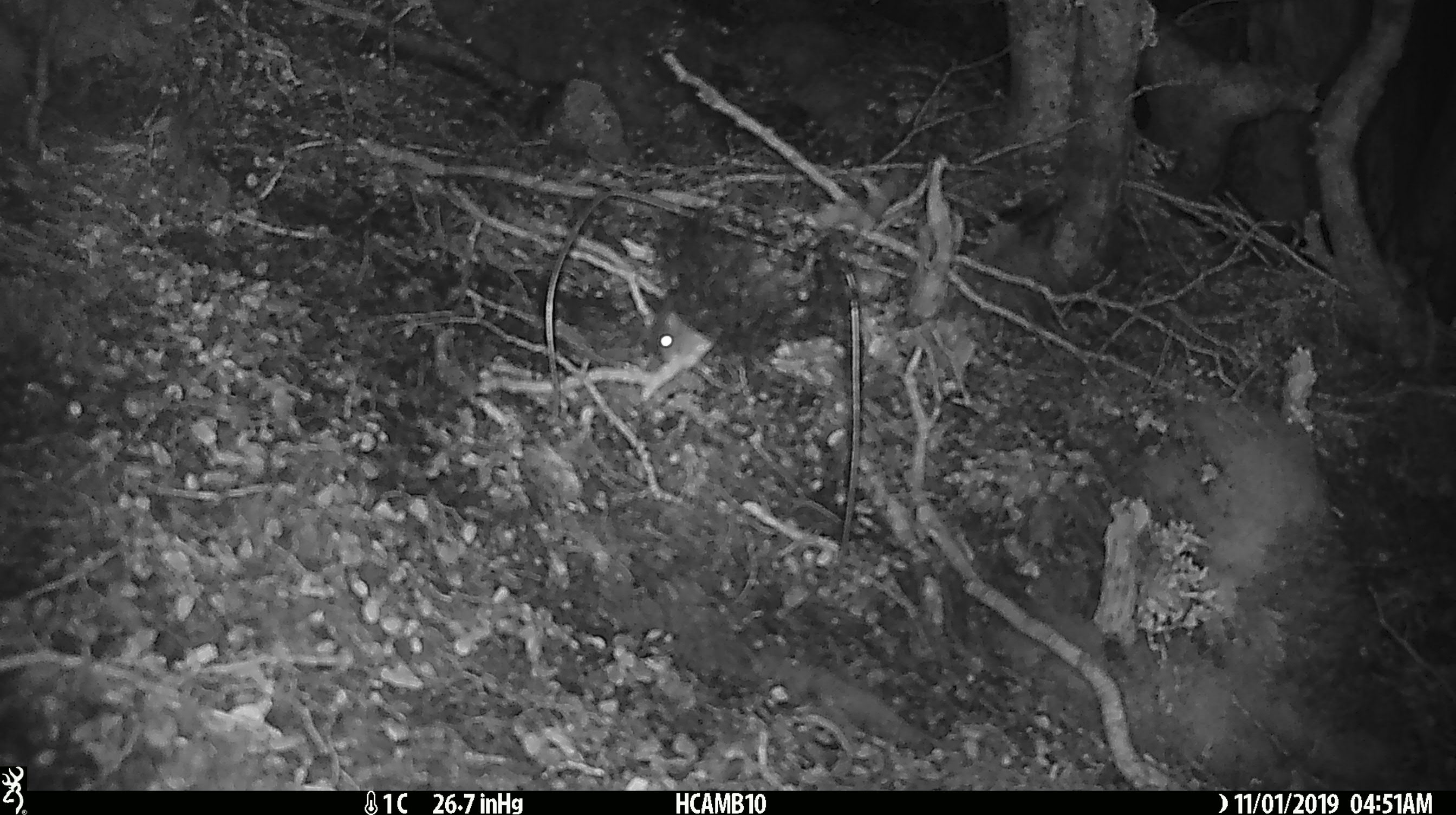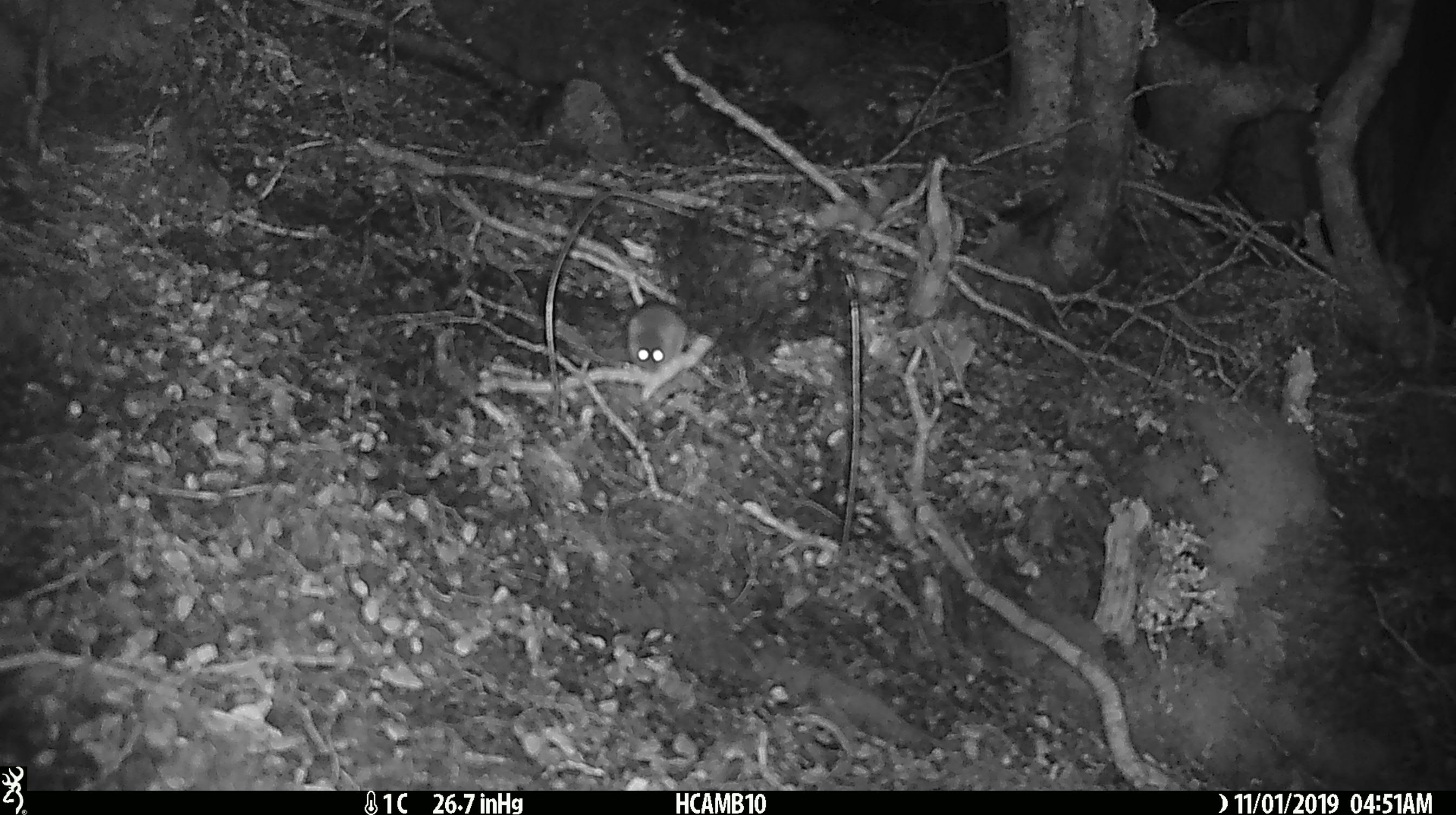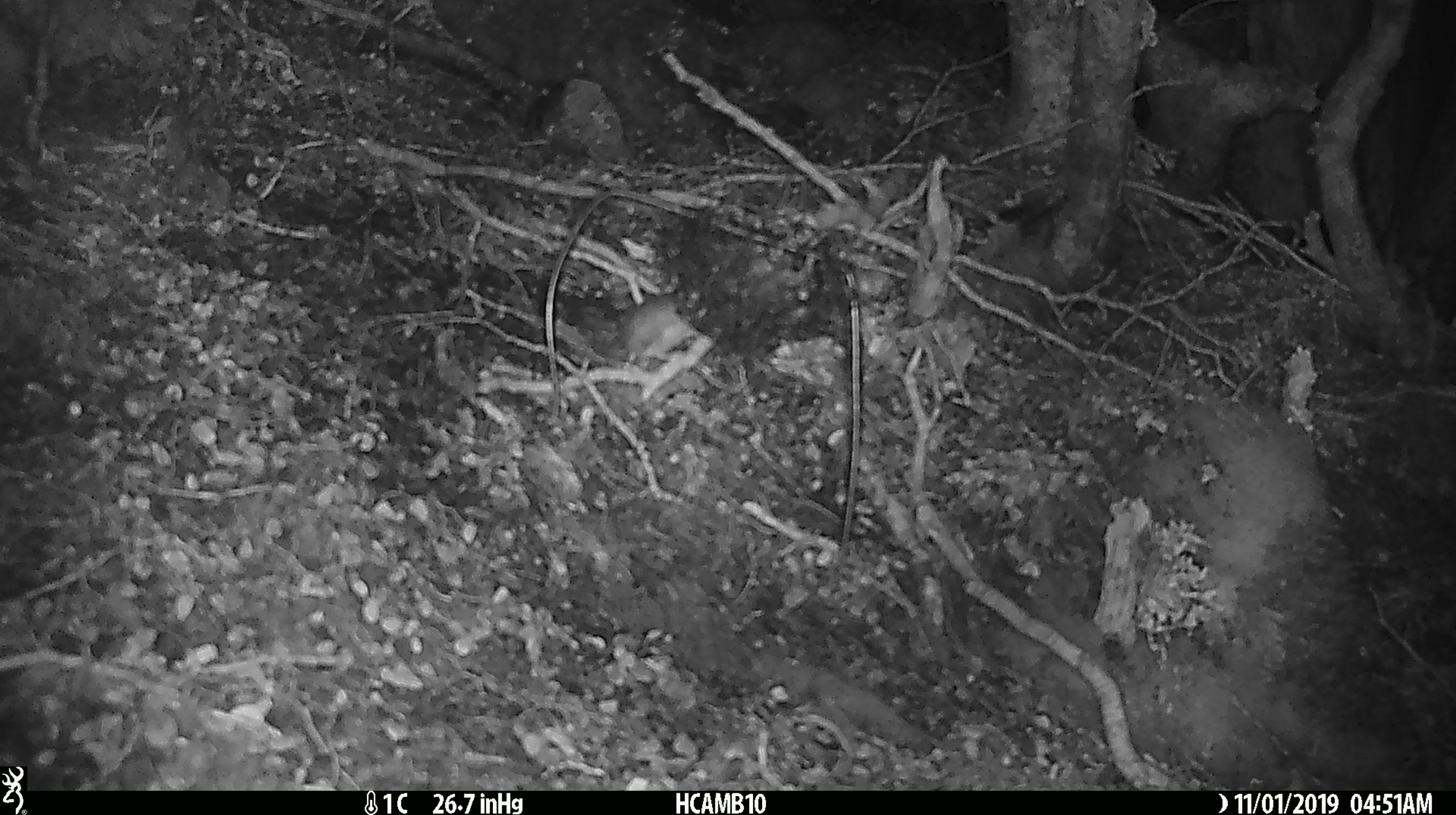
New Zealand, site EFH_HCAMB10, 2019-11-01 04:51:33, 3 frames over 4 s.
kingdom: Animalia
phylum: Chordata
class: Mammalia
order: Rodentia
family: Muridae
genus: Mus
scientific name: Mus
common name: mouse